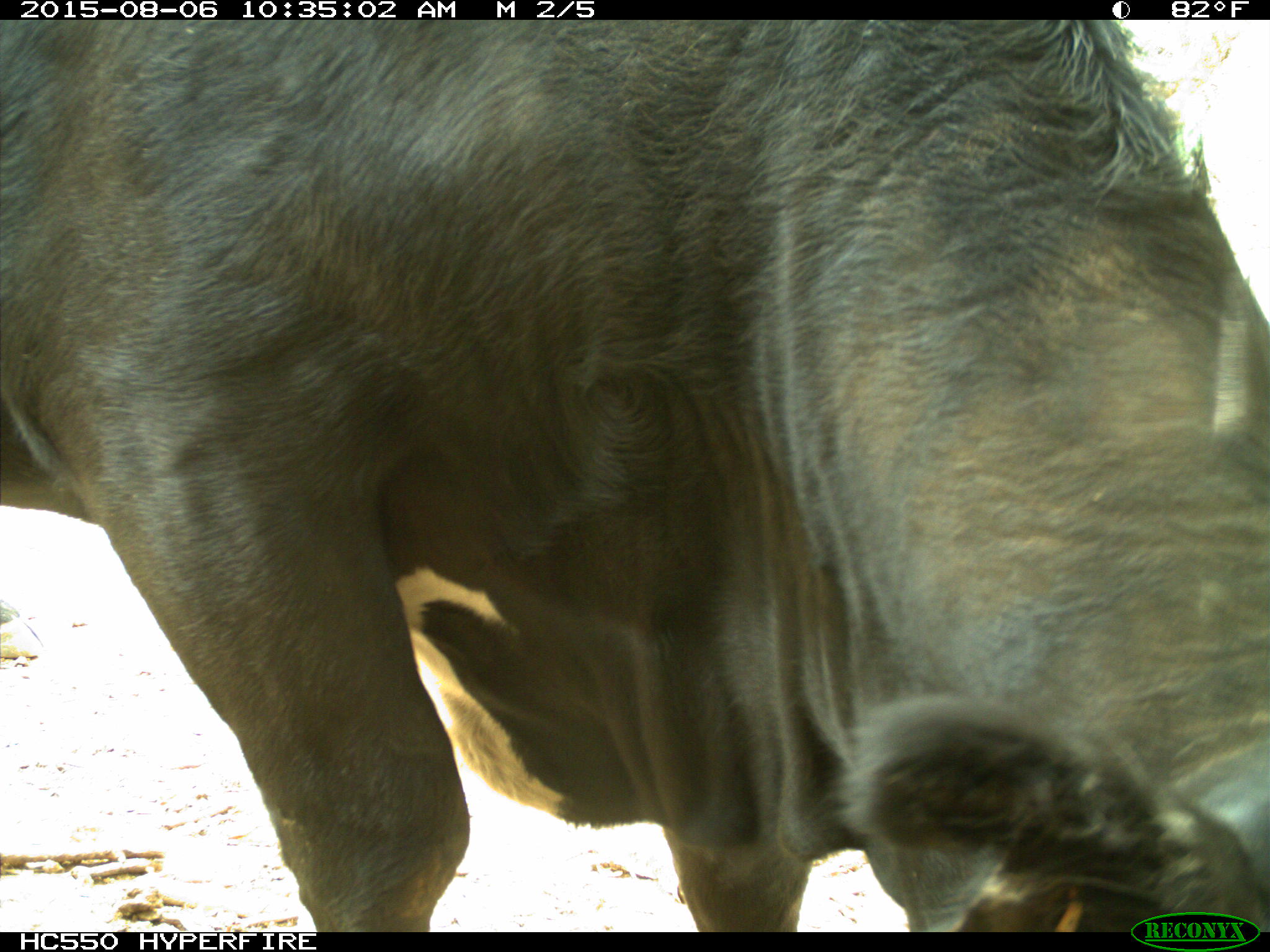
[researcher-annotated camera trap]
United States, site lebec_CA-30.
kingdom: Animalia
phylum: Chordata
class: Mammalia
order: Artiodactyla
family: Bovidae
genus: Bos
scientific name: Bos taurus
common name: domestic cow